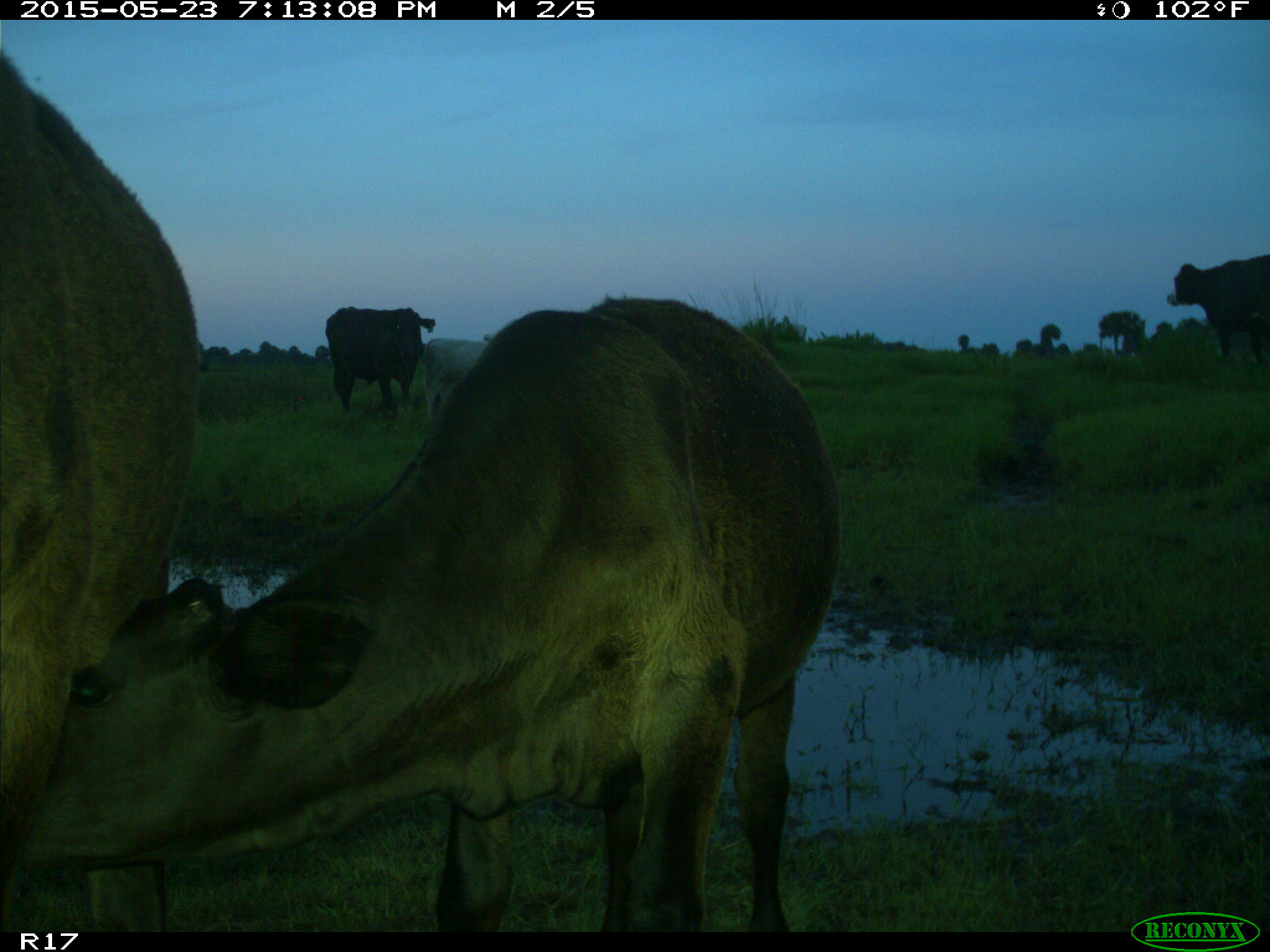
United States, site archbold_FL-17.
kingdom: Animalia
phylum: Chordata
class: Mammalia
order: Artiodactyla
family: Bovidae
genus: Bos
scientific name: Bos taurus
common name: domestic cow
Bos taurus (domestic cow).